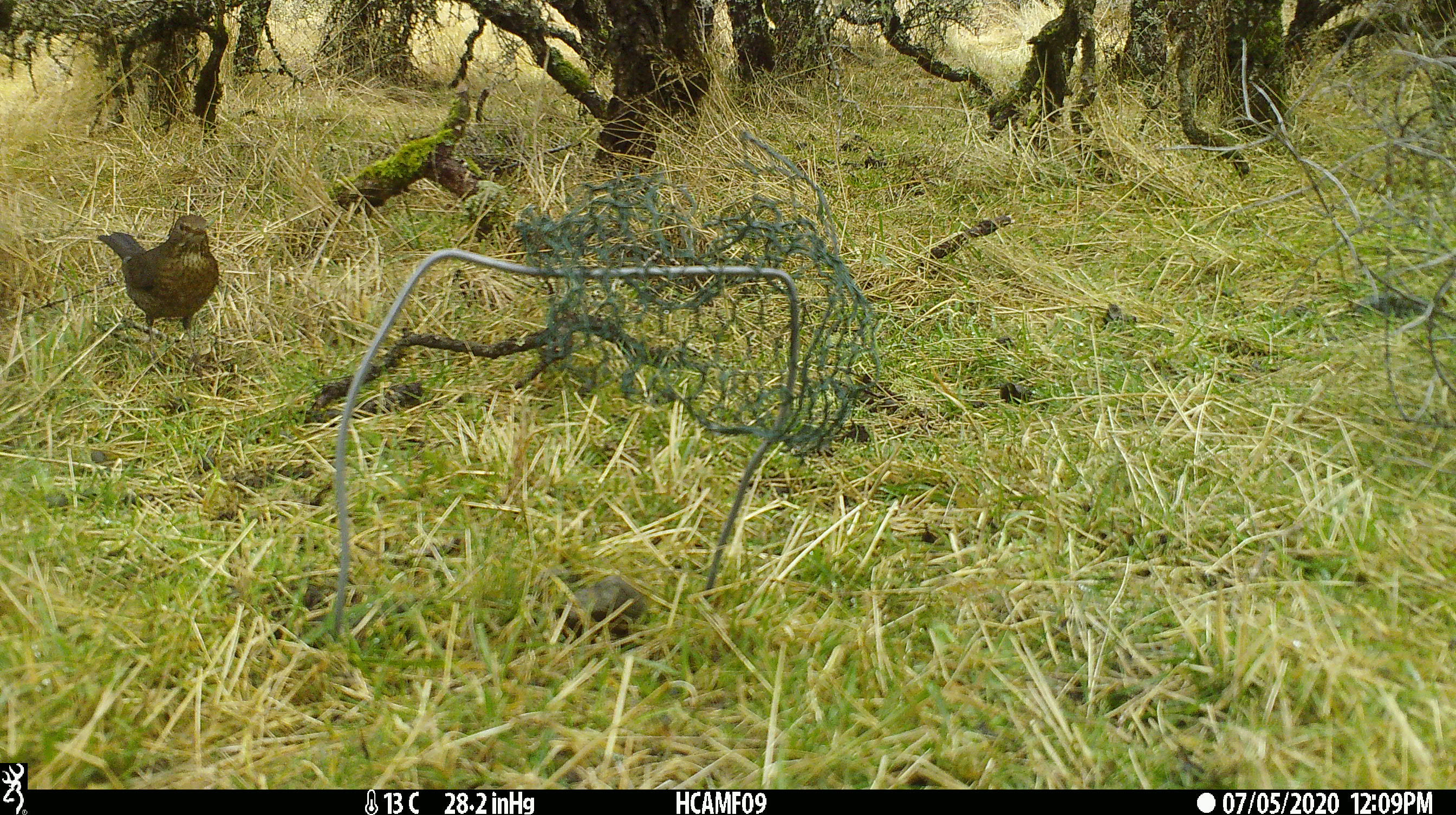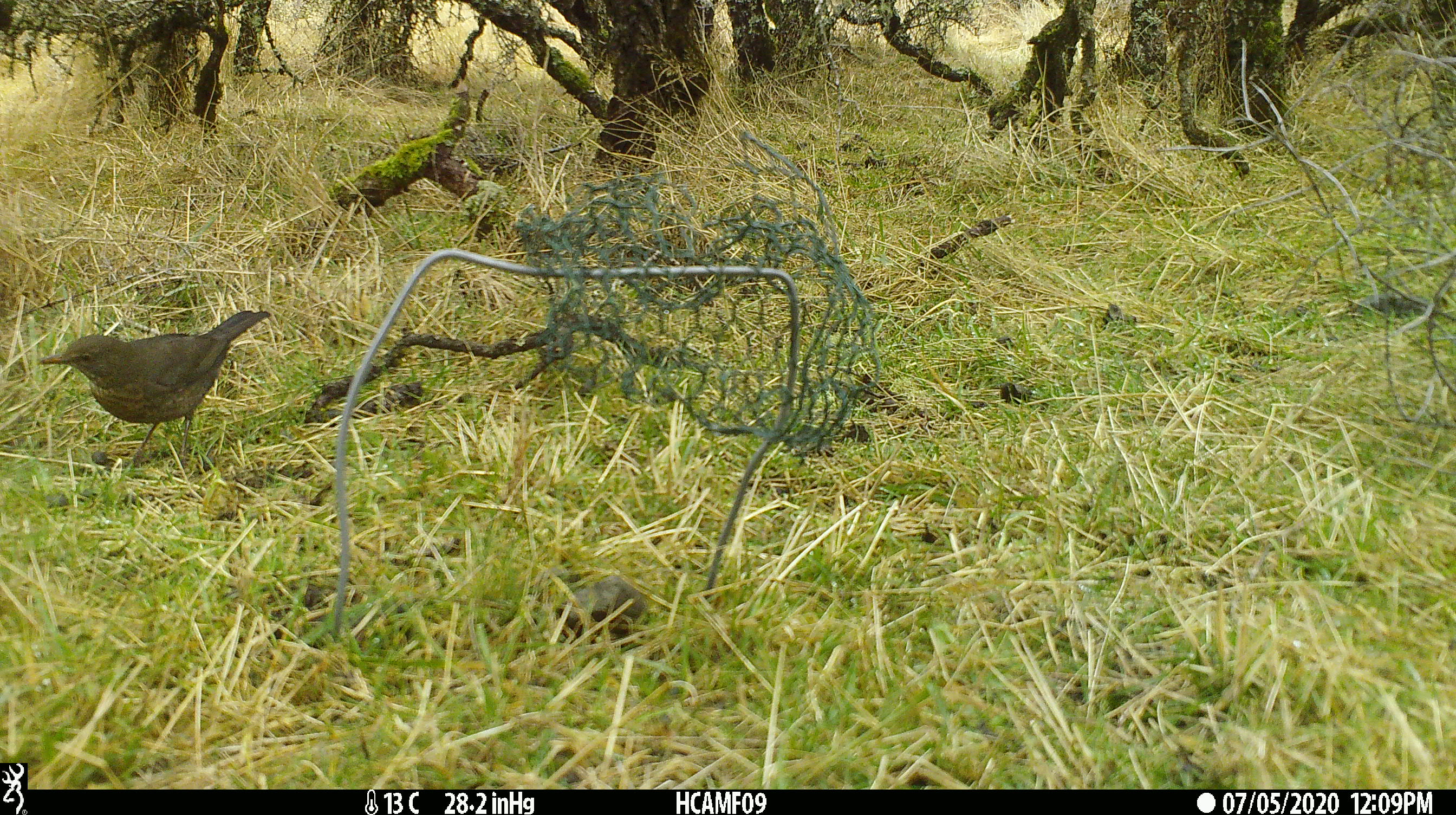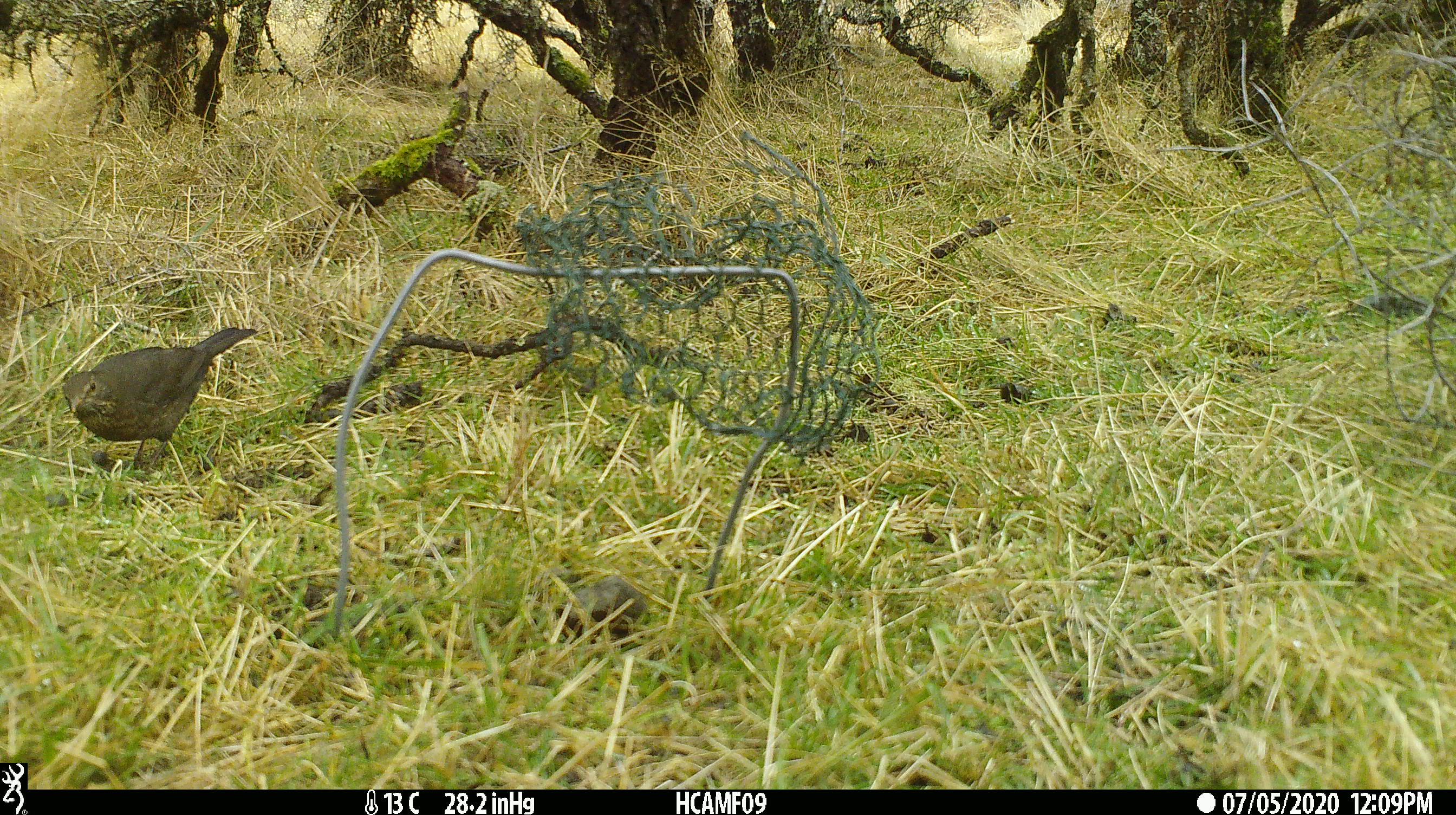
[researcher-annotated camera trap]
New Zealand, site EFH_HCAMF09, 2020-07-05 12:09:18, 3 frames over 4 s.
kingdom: Animalia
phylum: Chordata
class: Aves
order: Passeriformes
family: Turdidae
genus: Turdus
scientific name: Turdus merula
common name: eurasian blackbird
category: blackbird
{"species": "blackbird (eurasian blackbird) (Turdus merula)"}